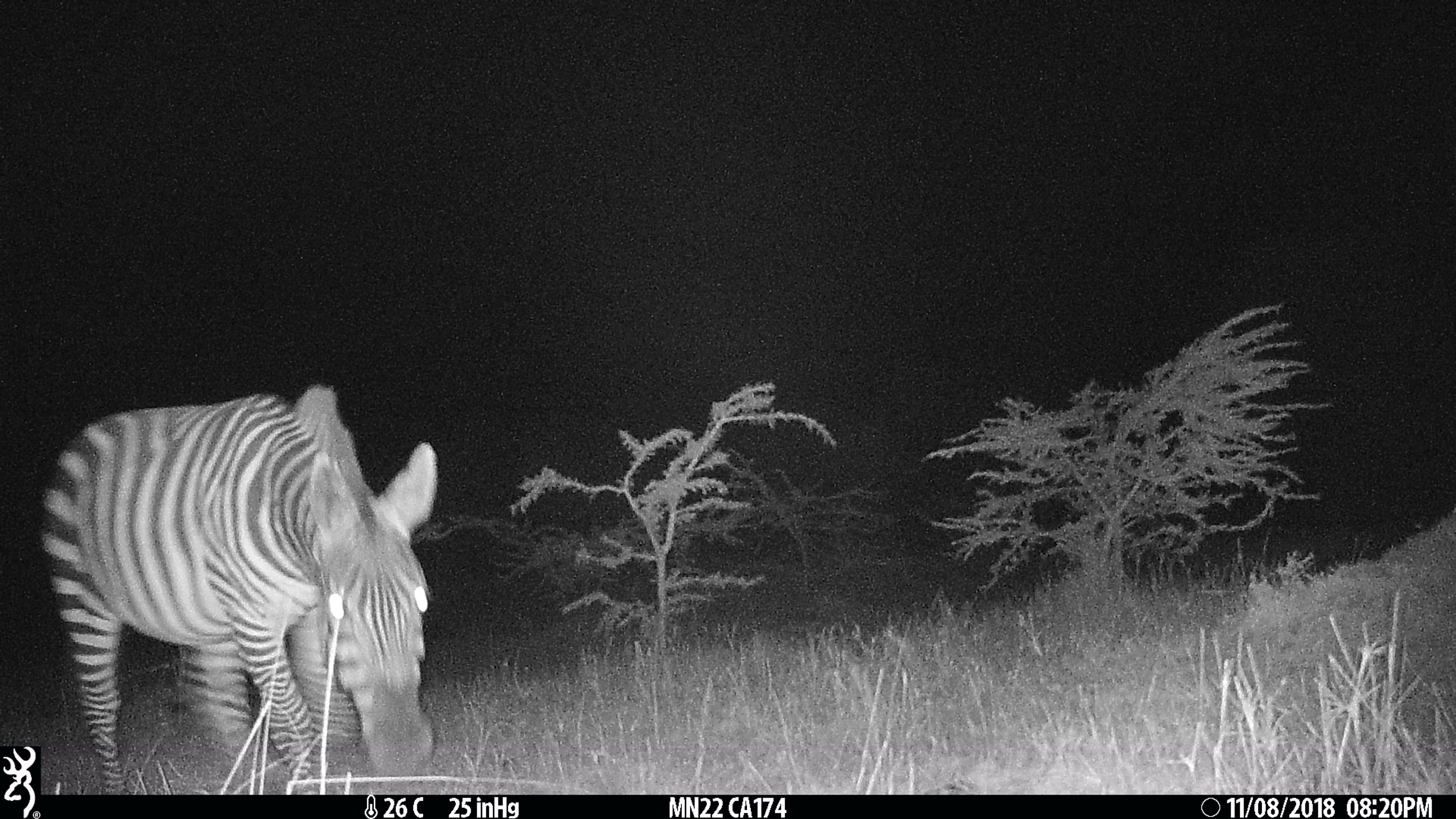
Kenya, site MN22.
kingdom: Animalia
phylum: Chordata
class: Mammalia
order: Perissodactyla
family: Equidae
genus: Equus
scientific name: Equus quagga burchellii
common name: burchell's zebra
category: zebra